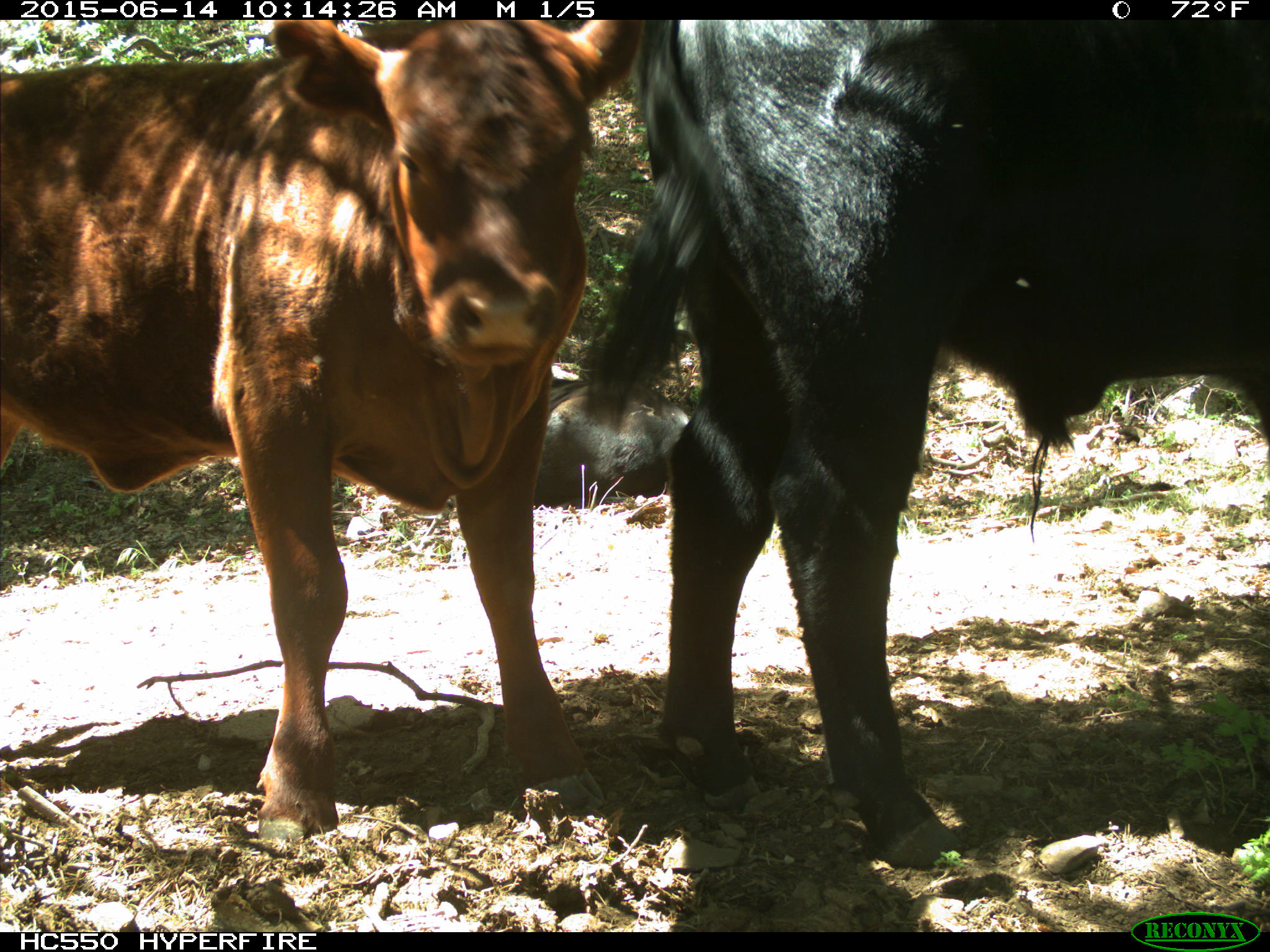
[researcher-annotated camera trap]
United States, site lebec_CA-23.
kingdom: Animalia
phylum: Chordata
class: Mammalia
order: Artiodactyla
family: Bovidae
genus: Bos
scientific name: Bos taurus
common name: domestic cow